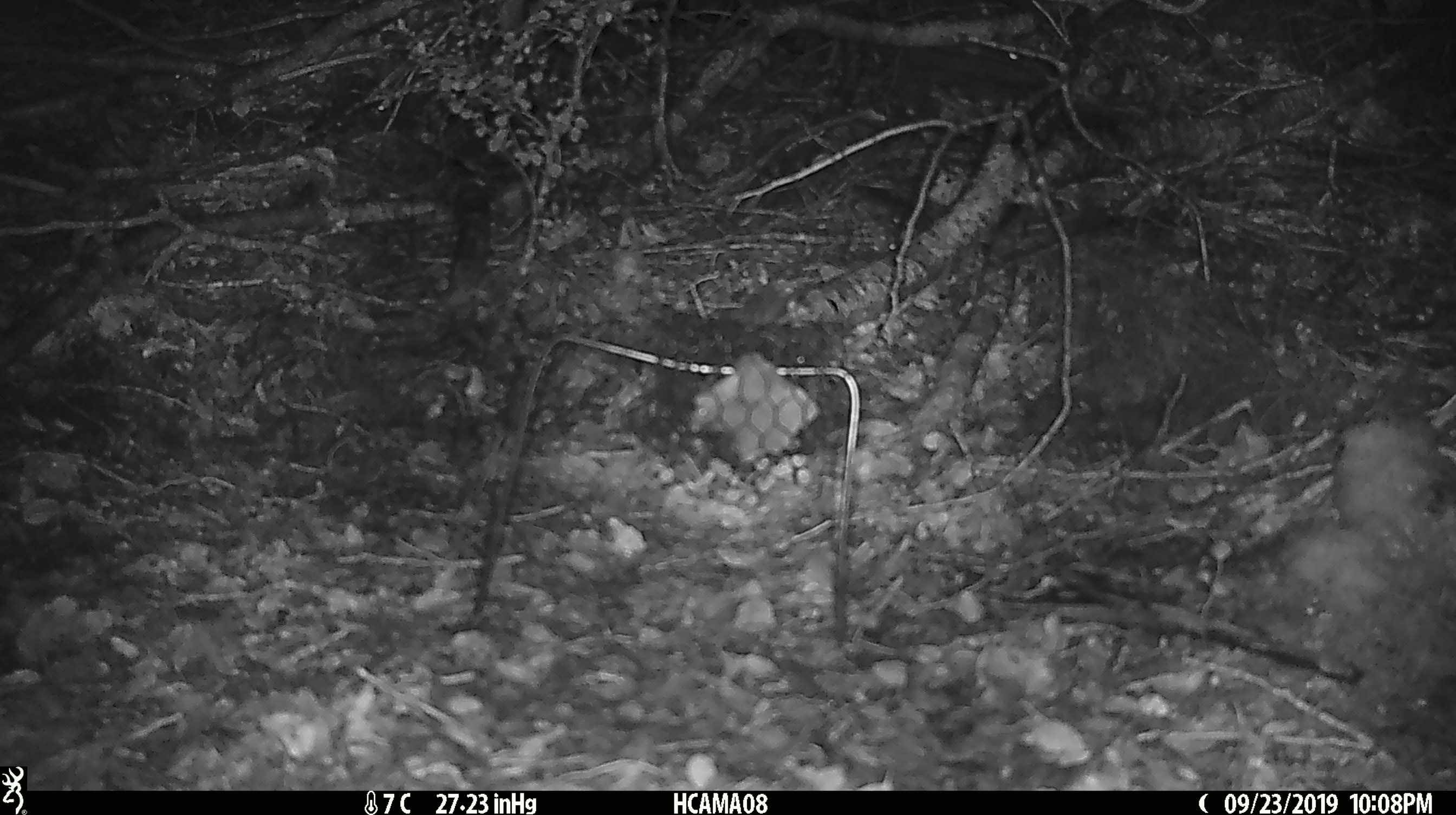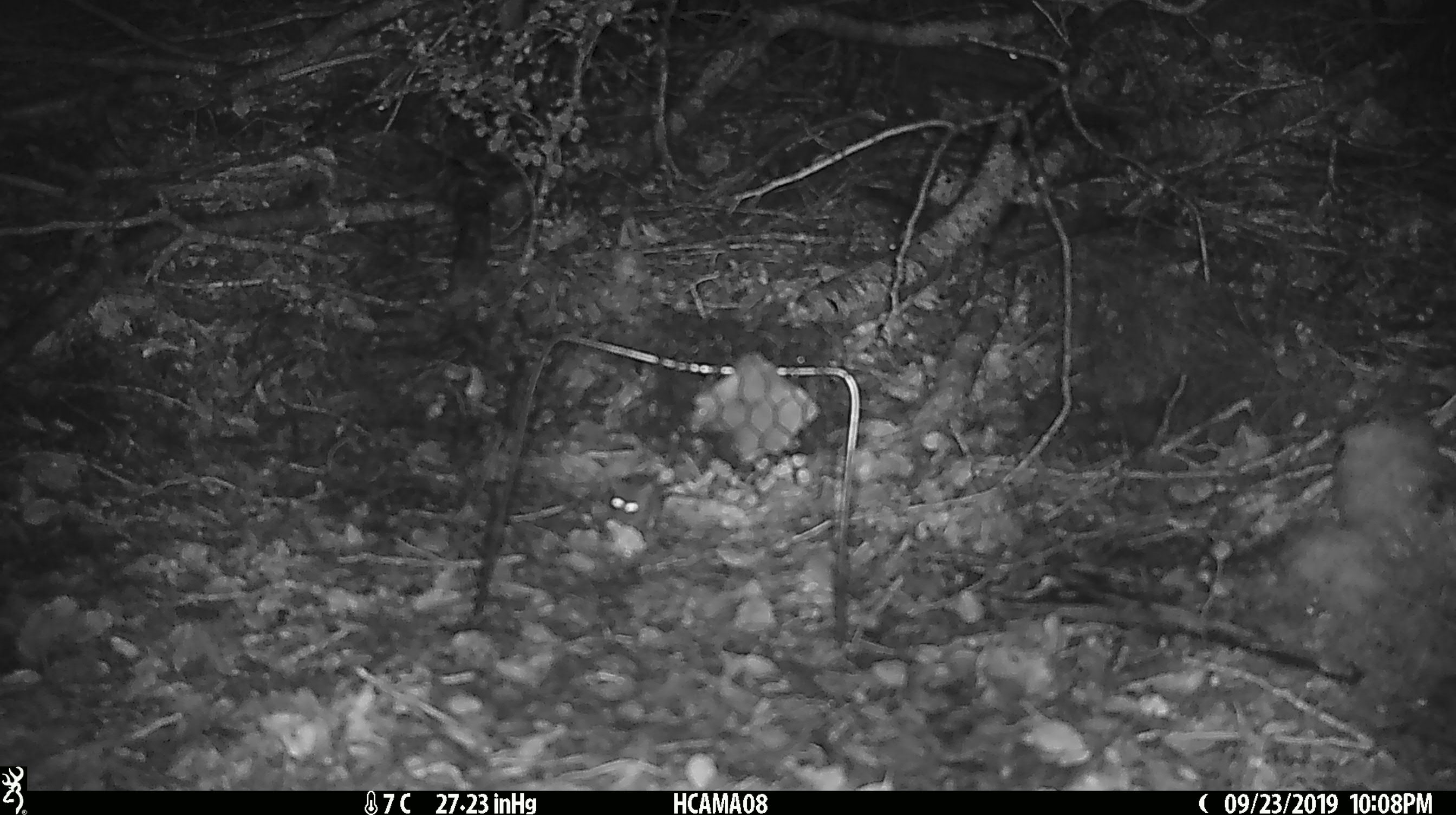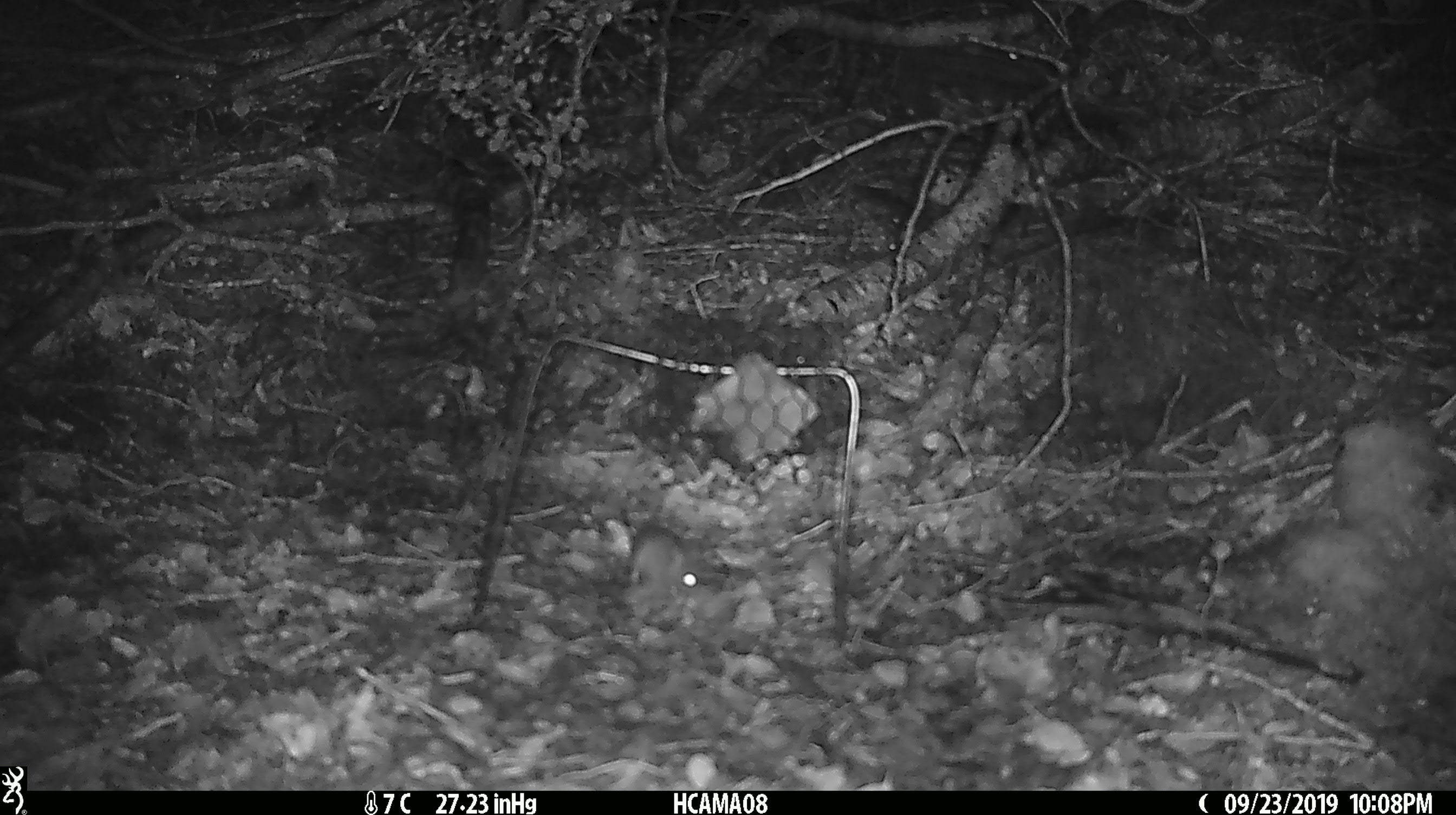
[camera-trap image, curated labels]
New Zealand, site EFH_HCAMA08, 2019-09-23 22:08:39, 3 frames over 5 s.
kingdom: Animalia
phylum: Chordata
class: Mammalia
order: Rodentia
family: Muridae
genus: Mus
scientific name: Mus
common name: mouse